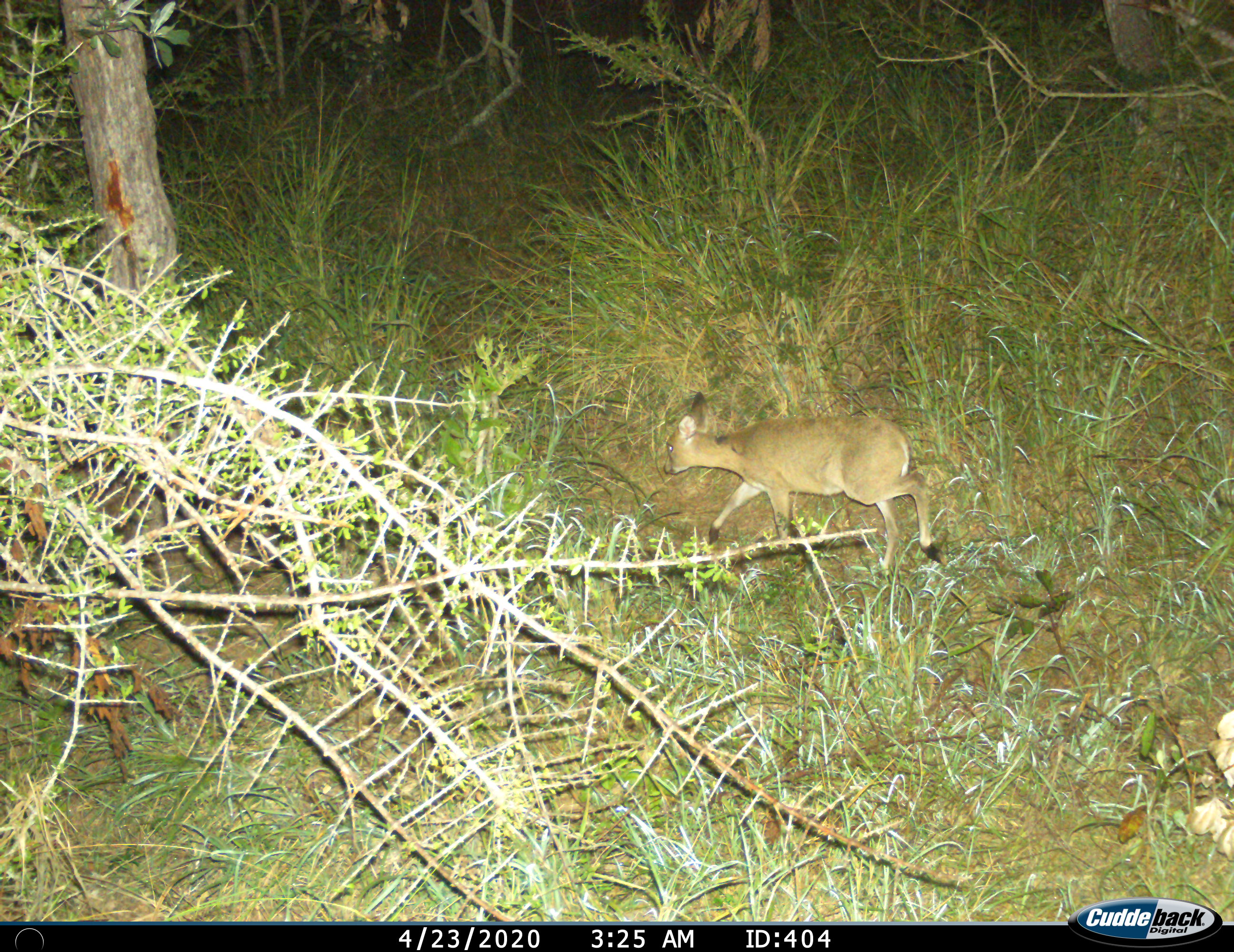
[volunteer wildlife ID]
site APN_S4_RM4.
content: unidentified animal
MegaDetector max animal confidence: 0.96